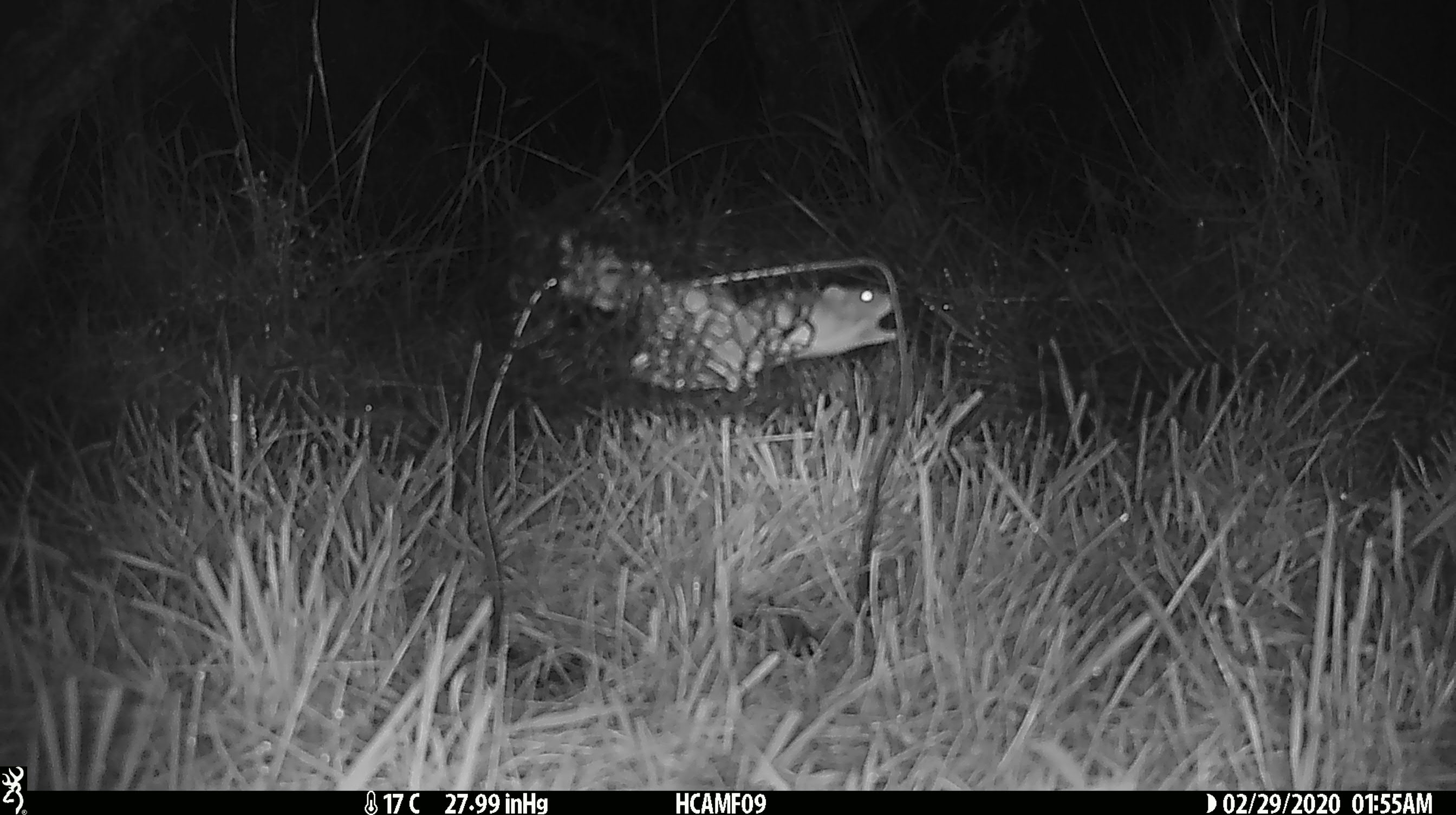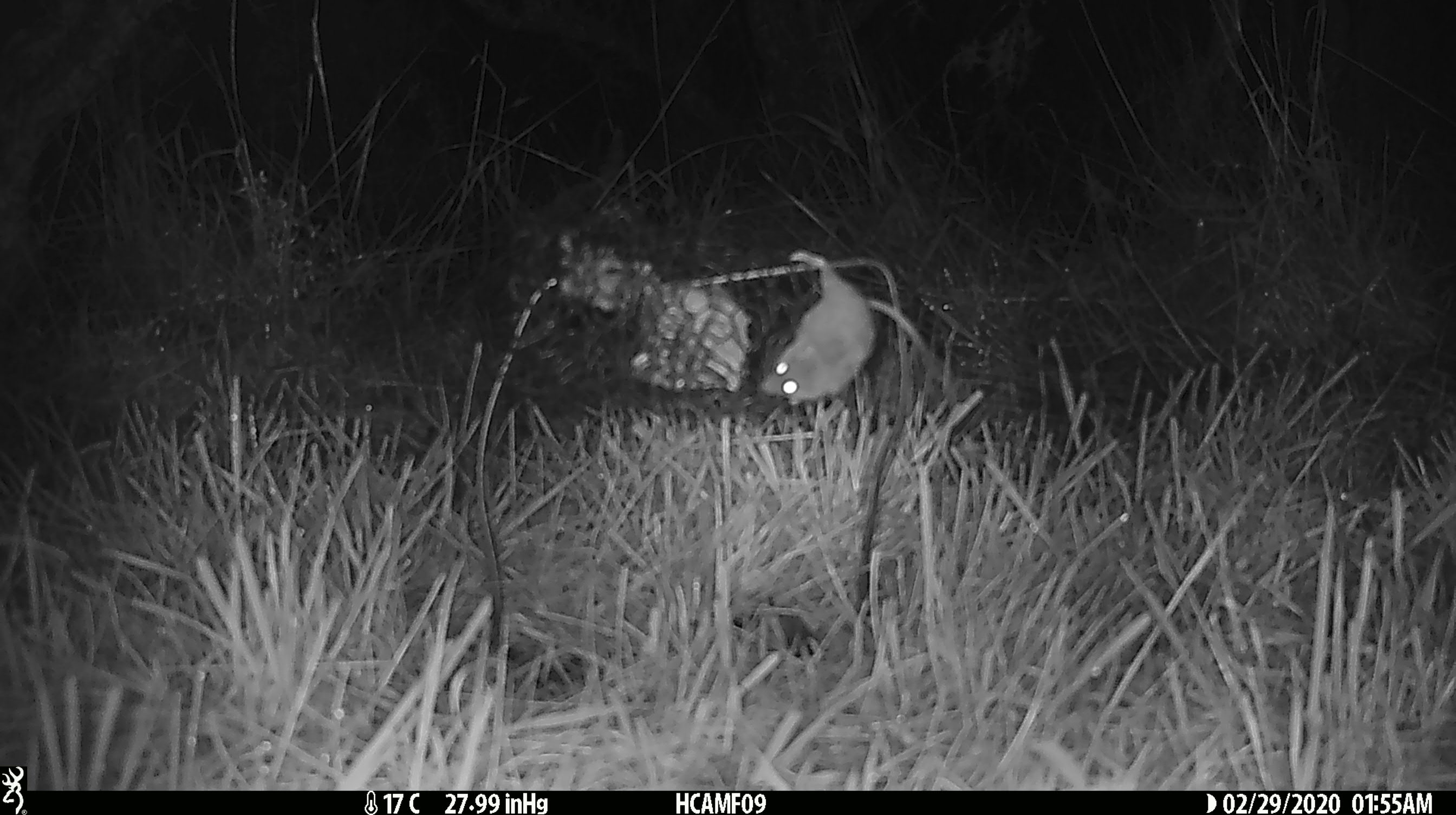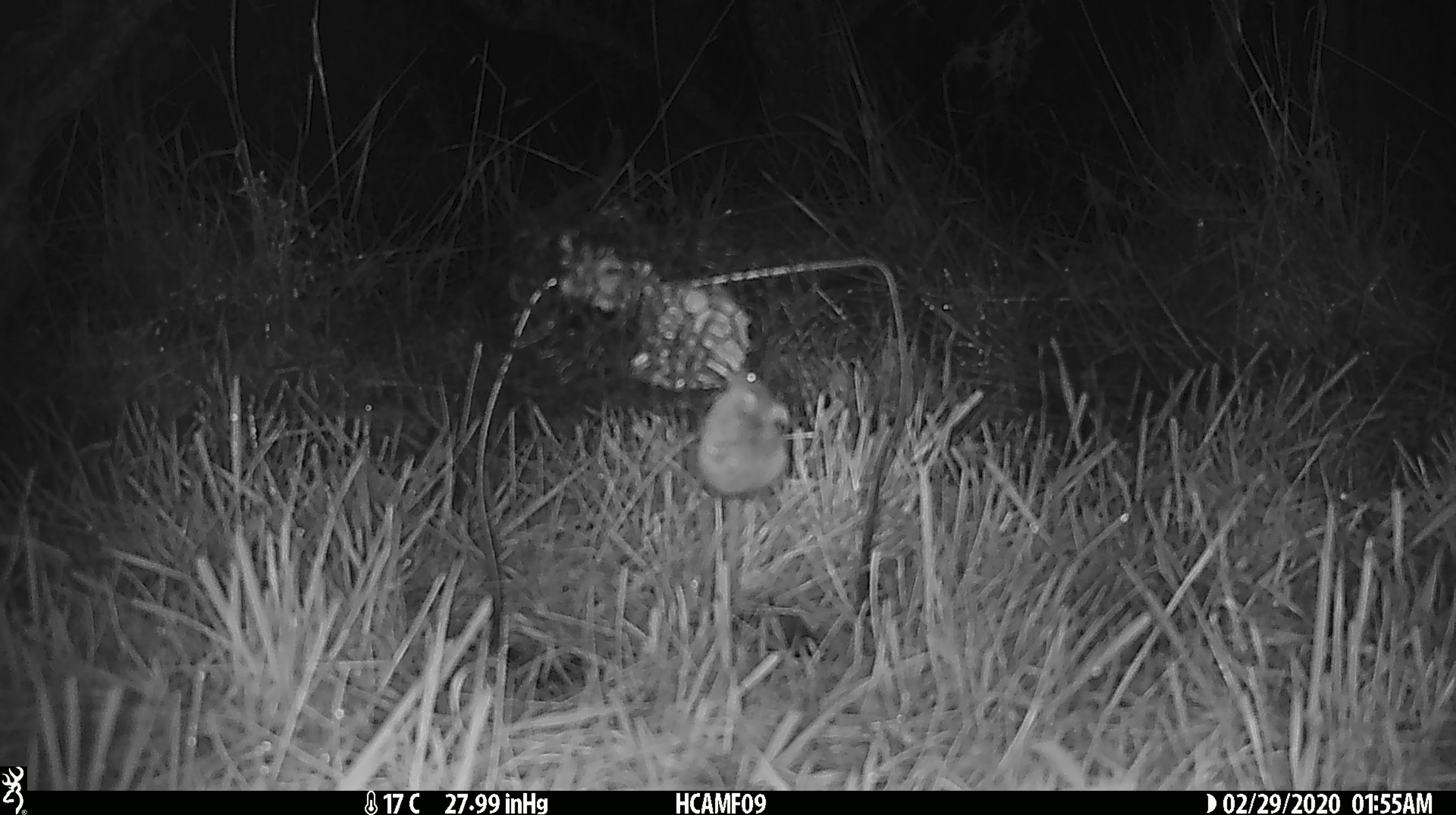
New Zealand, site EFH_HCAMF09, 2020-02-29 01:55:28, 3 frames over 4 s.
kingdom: Animalia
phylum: Chordata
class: Mammalia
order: Rodentia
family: Muridae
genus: Mus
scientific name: Mus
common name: mouse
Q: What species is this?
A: Mouse (Mus).